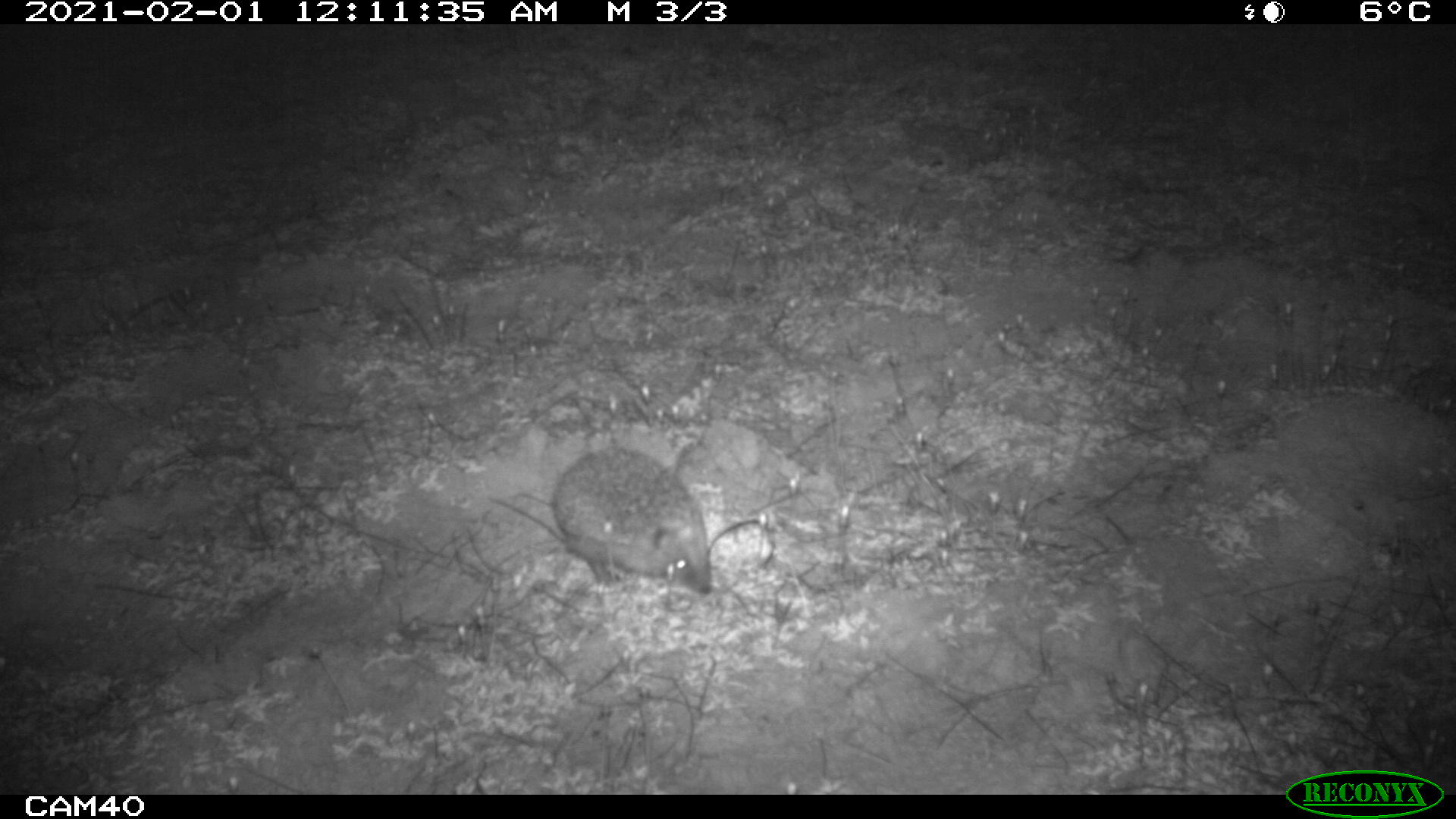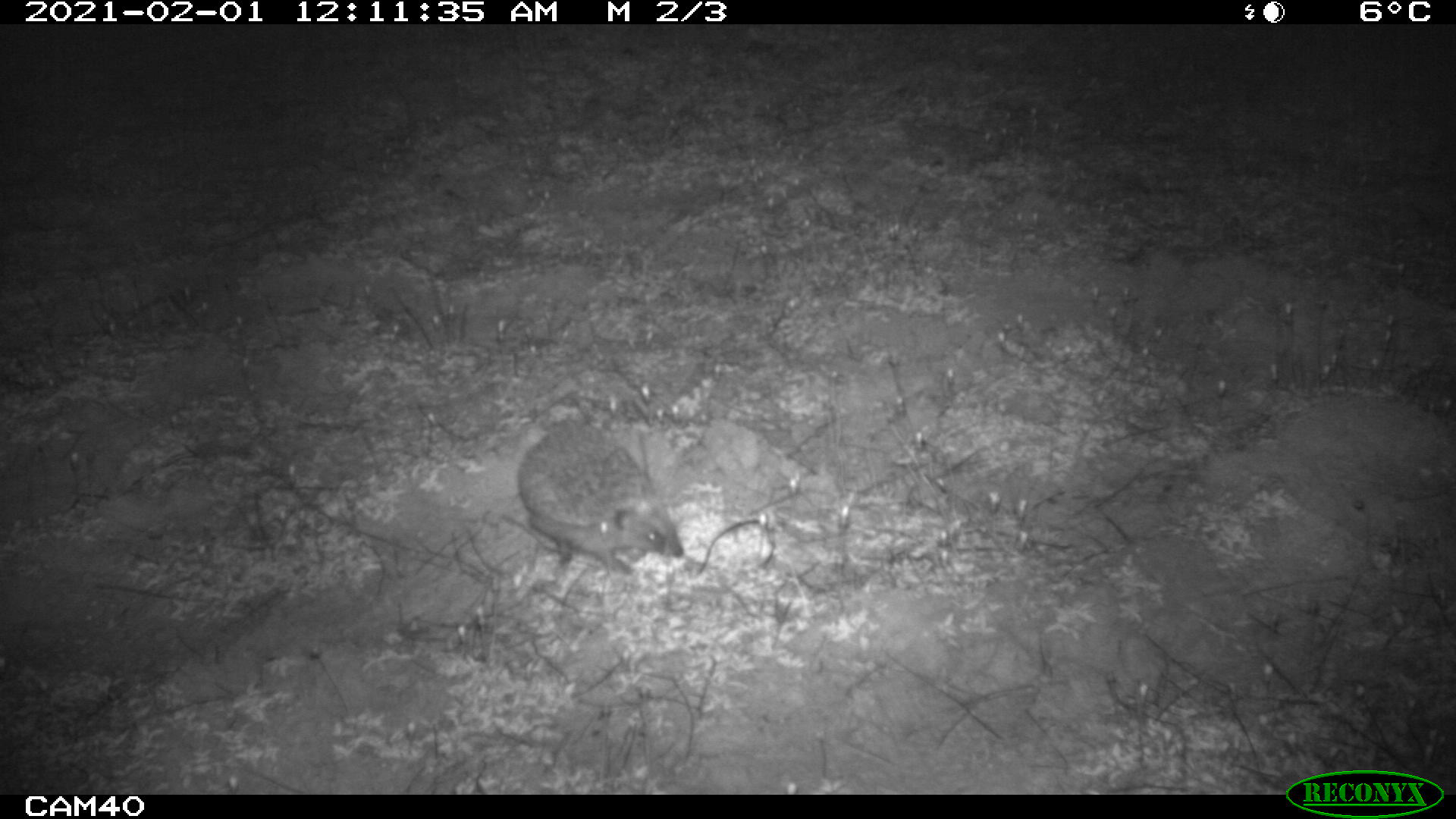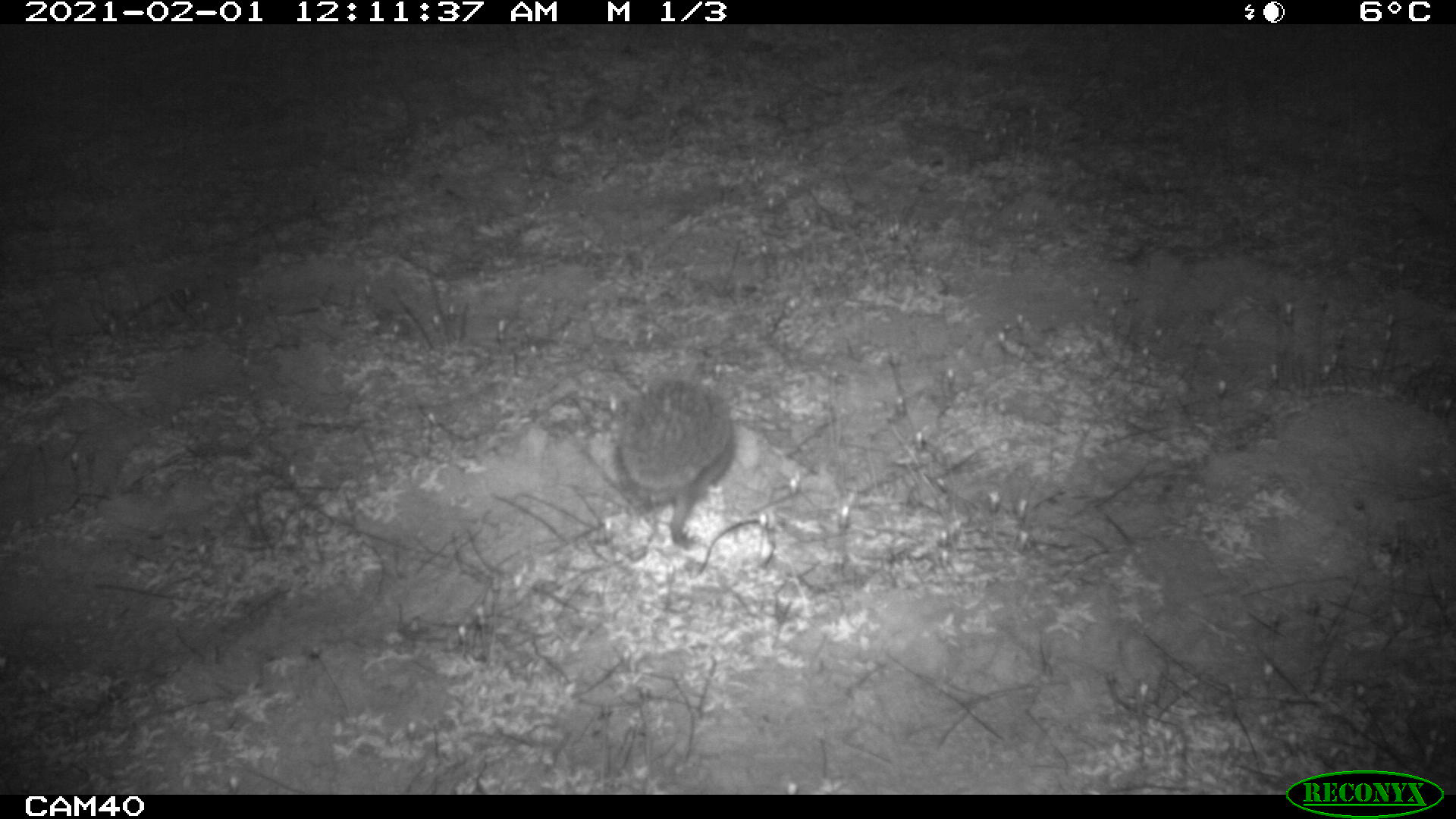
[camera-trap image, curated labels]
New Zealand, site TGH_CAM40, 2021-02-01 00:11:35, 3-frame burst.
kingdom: Animalia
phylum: Chordata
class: Mammalia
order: Eulipotyphla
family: Erinaceidae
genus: Erinaceus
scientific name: Erinaceus europaeus europaeus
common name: european hedgehog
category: hedgehog